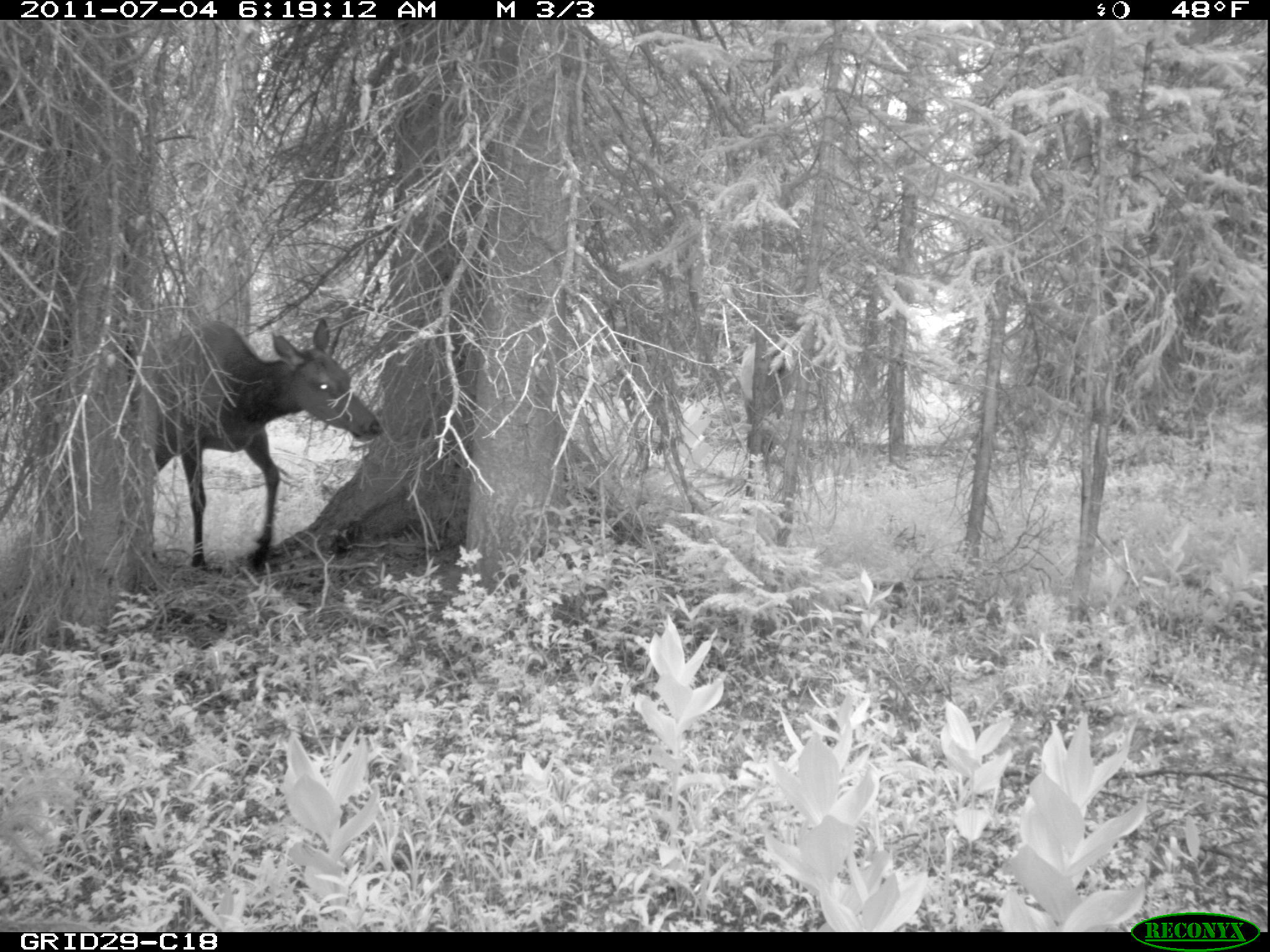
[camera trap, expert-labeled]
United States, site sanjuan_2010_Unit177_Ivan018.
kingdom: Animalia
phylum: Chordata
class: Mammalia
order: Artiodactyla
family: Cervidae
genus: Cervus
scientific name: Cervus elaphus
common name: red deer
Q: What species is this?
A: Cervus elaphus (red deer).